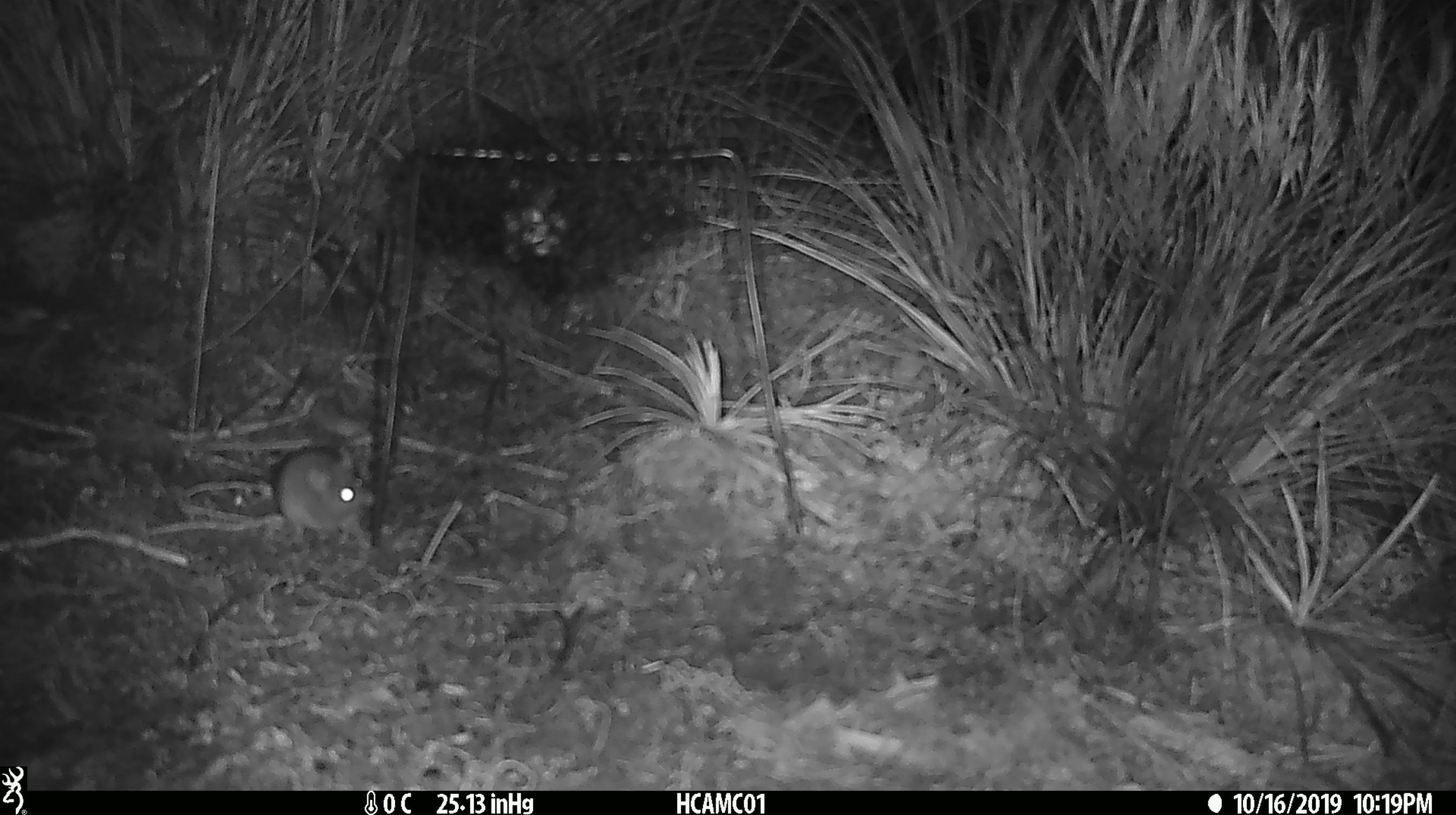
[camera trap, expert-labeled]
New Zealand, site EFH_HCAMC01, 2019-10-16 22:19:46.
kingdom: Animalia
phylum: Chordata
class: Mammalia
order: Rodentia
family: Muridae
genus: Mus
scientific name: Mus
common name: mouse